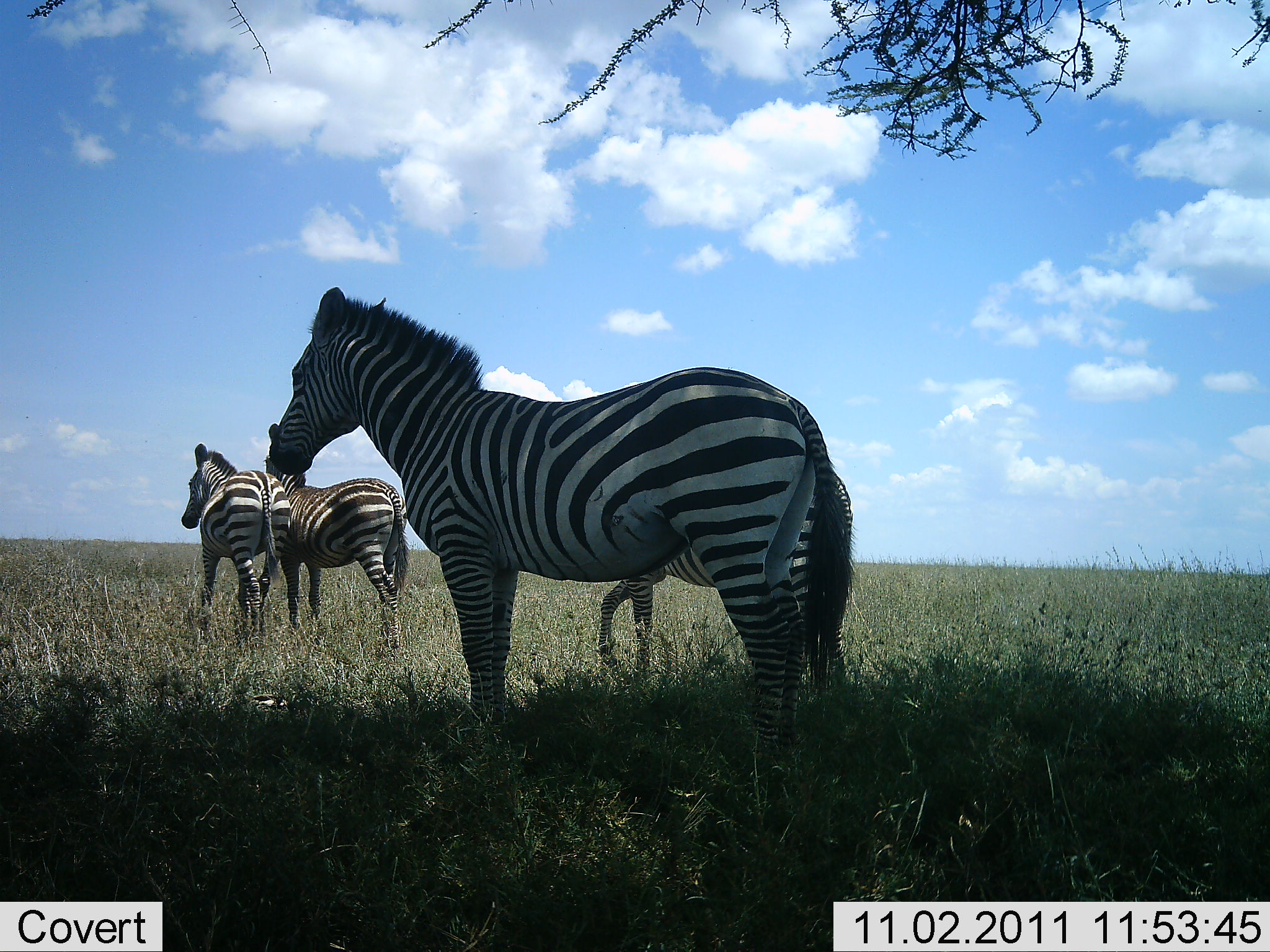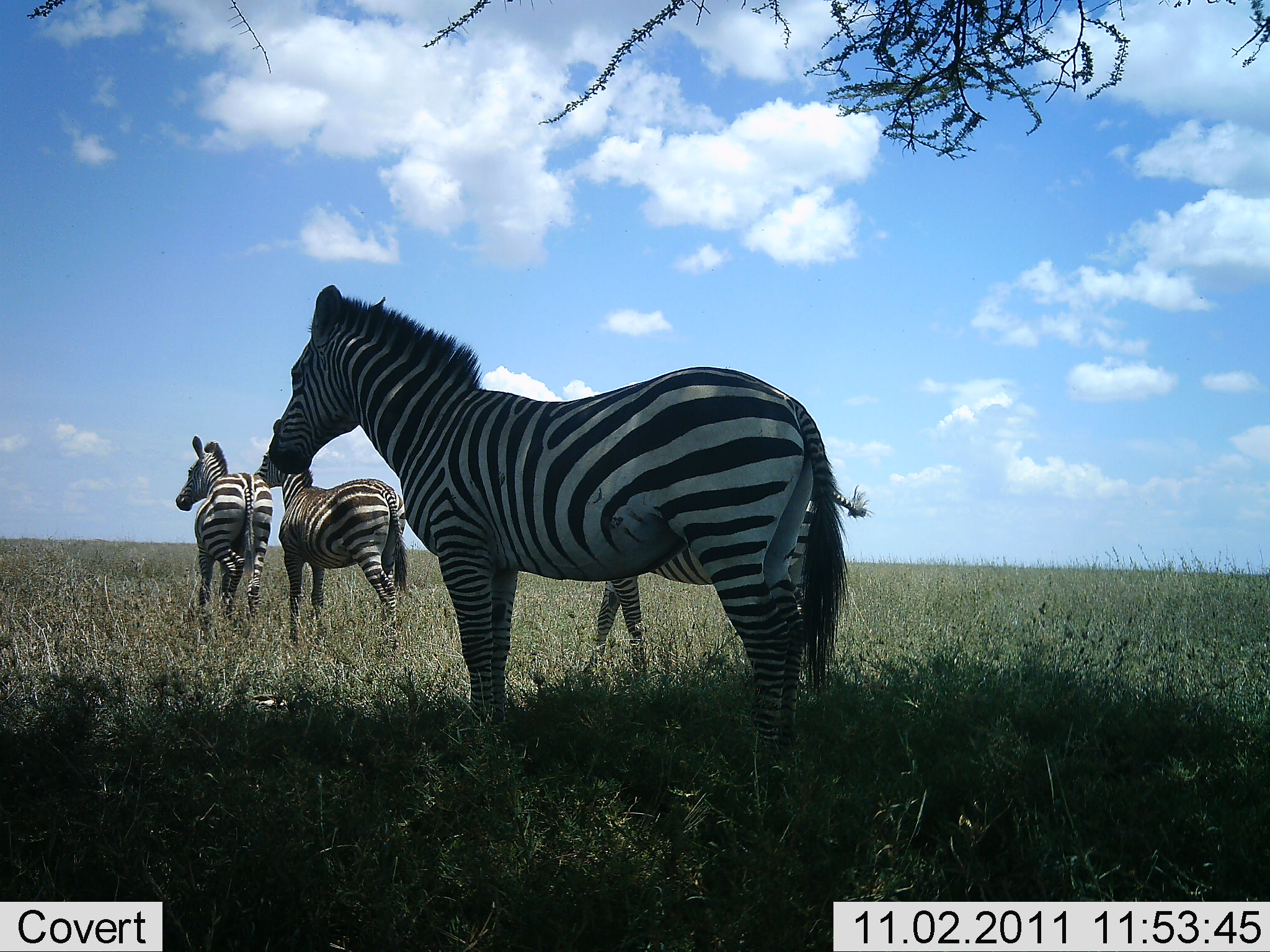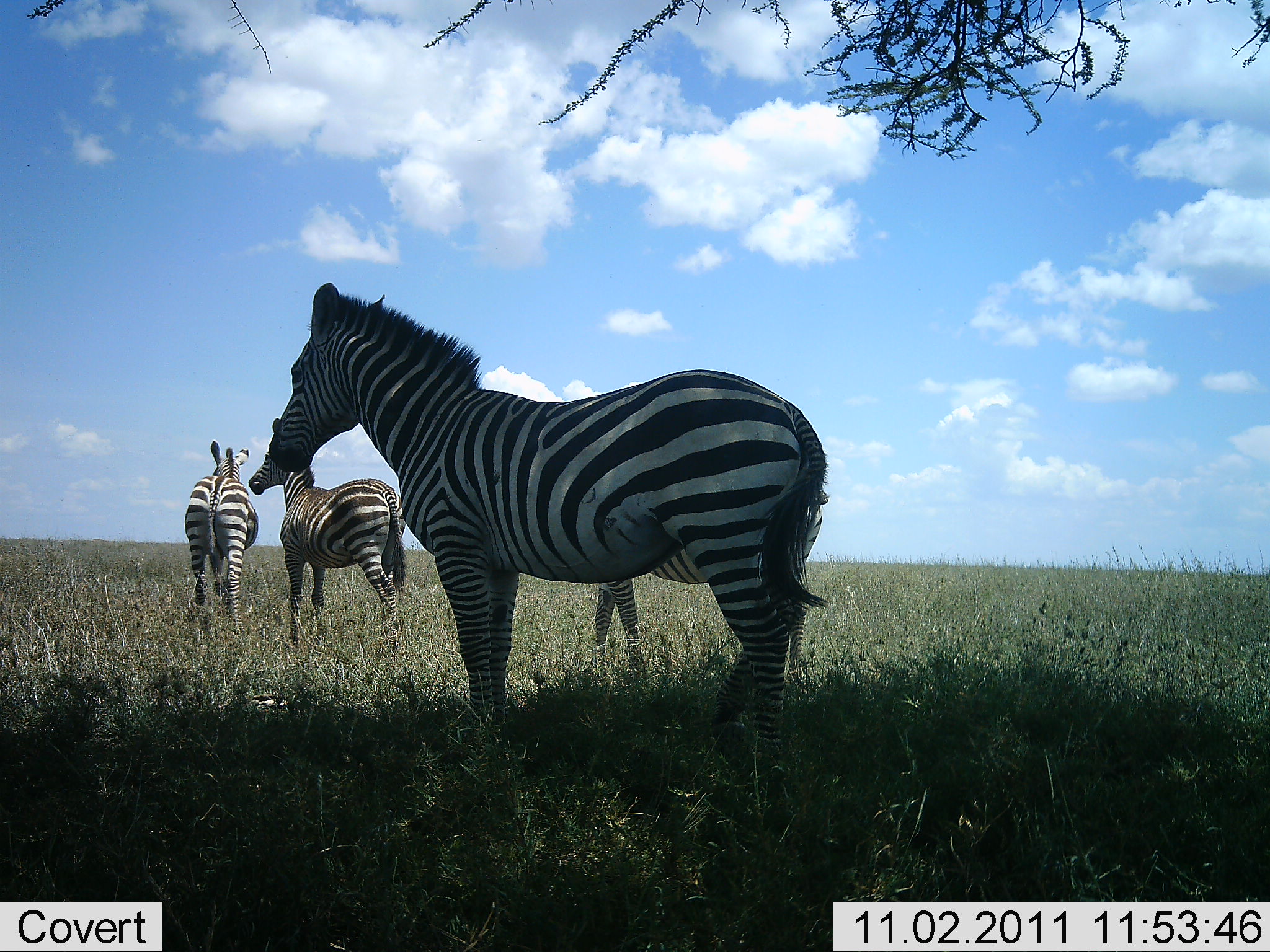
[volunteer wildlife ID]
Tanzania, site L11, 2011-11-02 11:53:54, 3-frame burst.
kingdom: Animalia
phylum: Chordata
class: Mammalia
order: Perissodactyla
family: Equidae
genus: Equus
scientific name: Equus quagga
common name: plains zebra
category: zebra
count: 4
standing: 79%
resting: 0%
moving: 21%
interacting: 0%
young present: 7%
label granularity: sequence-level